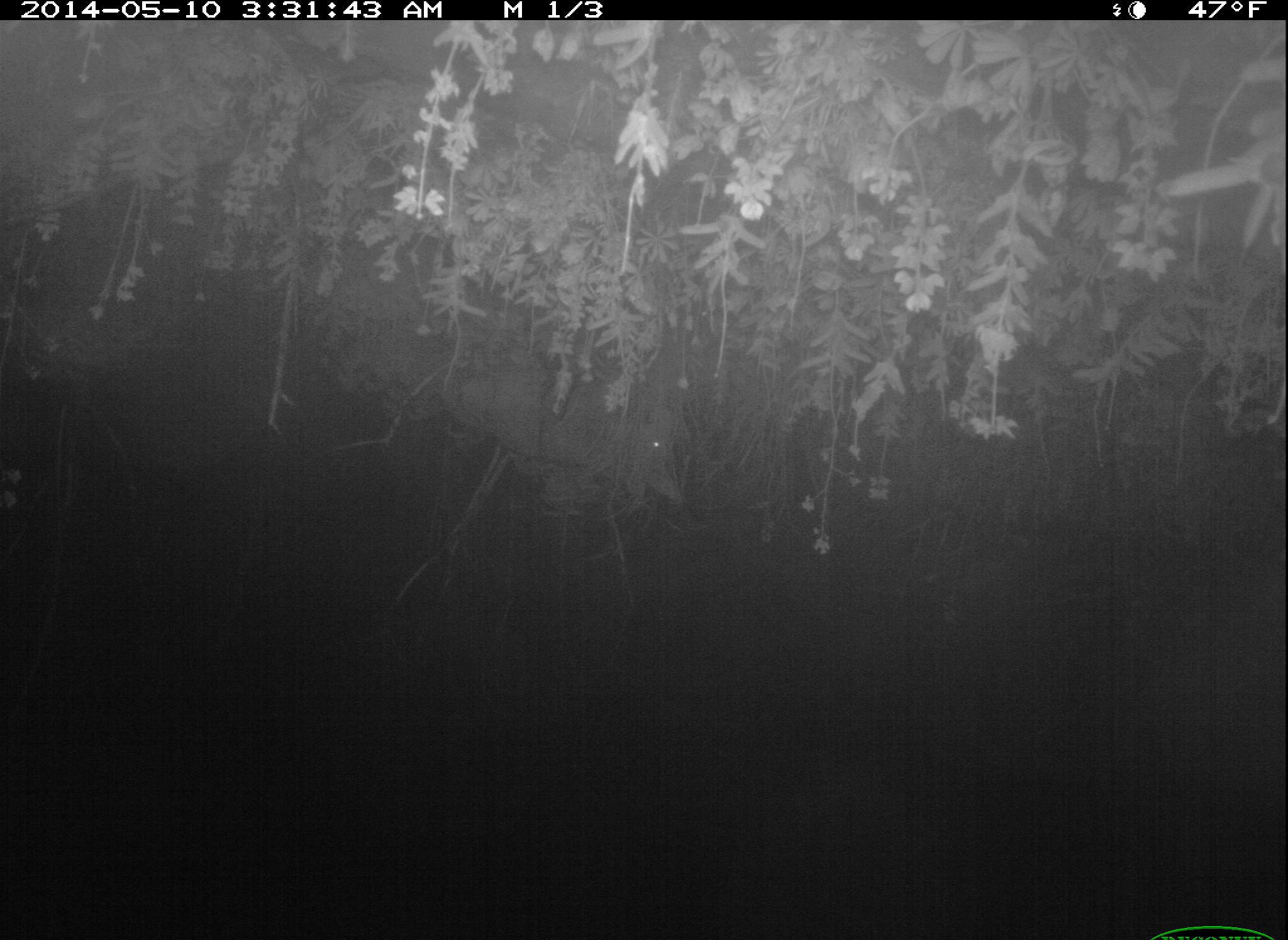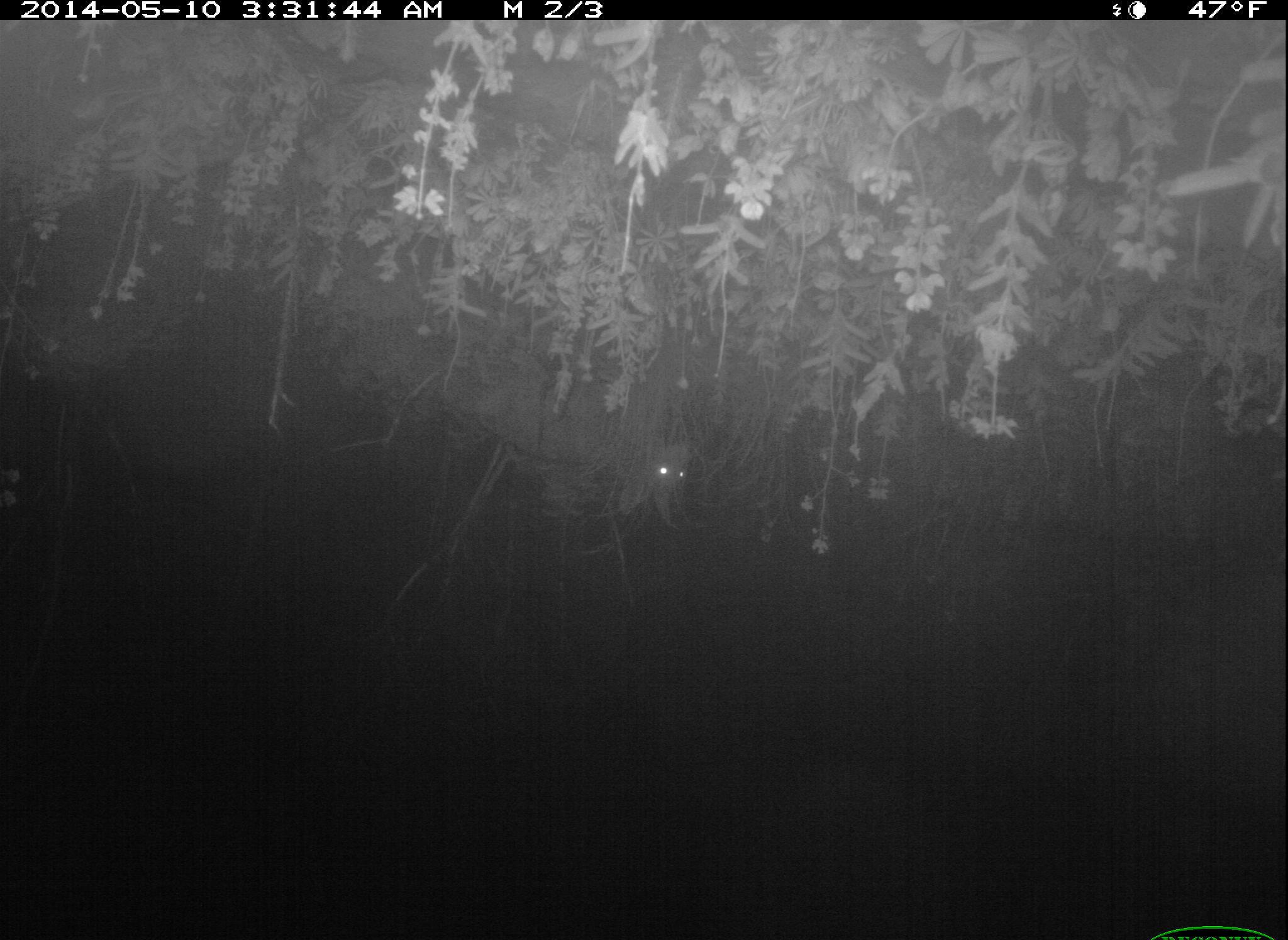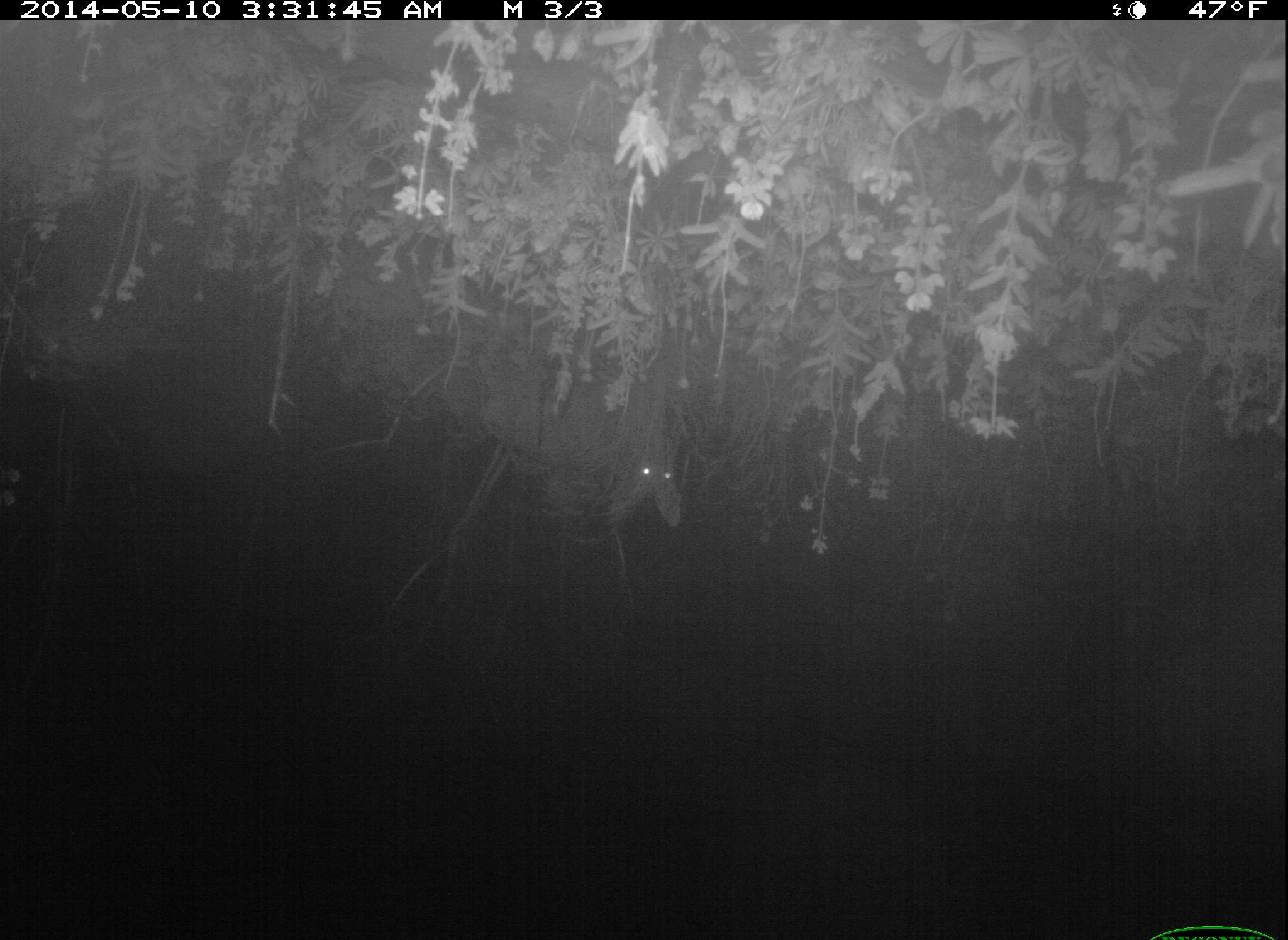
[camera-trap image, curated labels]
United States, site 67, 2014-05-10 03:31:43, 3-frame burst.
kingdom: Animalia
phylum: Chordata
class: Mammalia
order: Artiodactyla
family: Cervidae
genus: Odocoileus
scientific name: Odocoileus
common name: deer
Deer (Odocoileus).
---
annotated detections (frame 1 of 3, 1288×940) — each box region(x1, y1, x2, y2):
deer: region(443, 318, 694, 513)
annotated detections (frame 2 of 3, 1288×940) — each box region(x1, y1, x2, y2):
deer: region(457, 335, 698, 532)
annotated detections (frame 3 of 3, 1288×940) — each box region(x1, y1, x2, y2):
deer: region(460, 319, 689, 534)